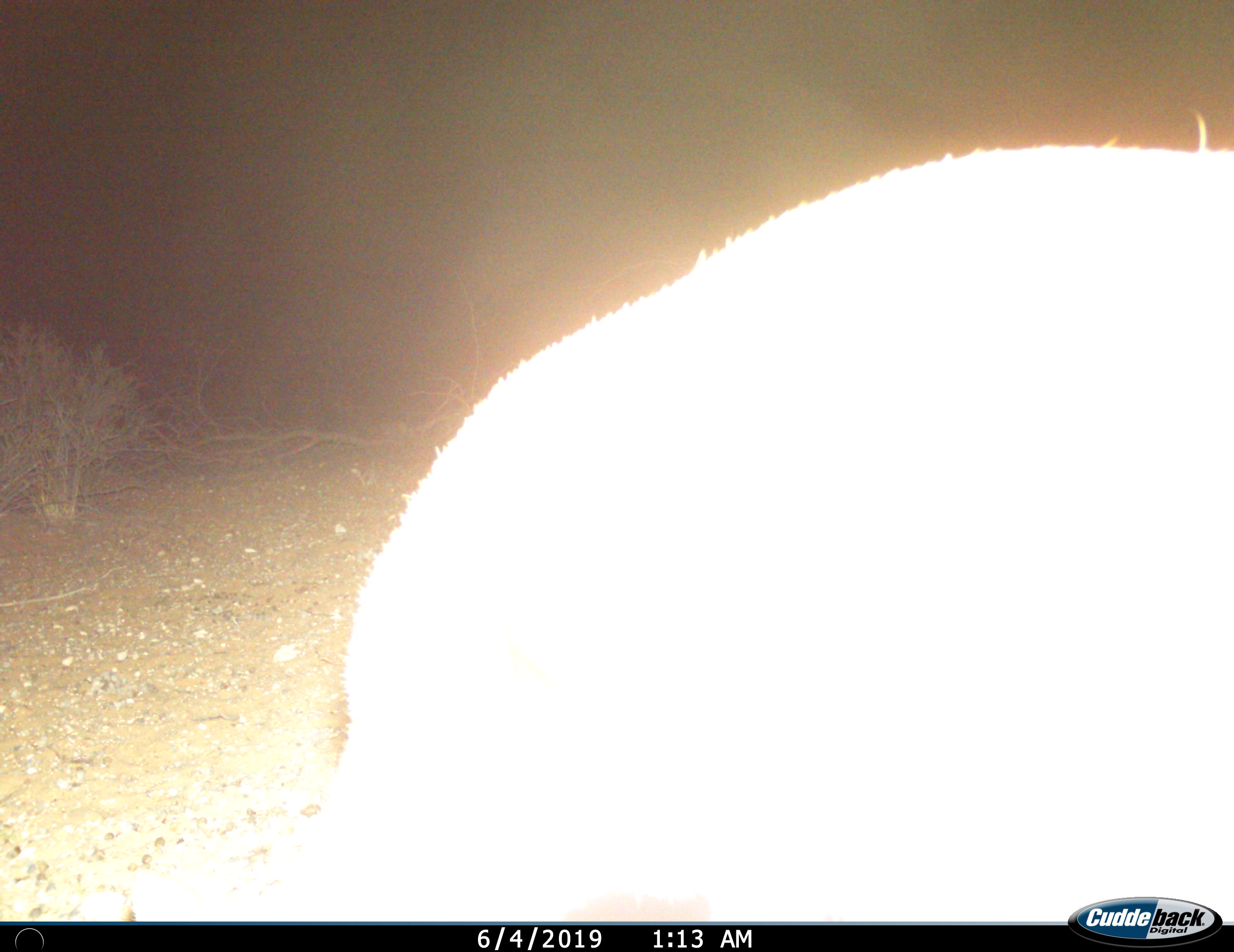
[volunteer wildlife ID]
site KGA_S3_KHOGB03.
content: unidentified animal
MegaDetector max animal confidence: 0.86